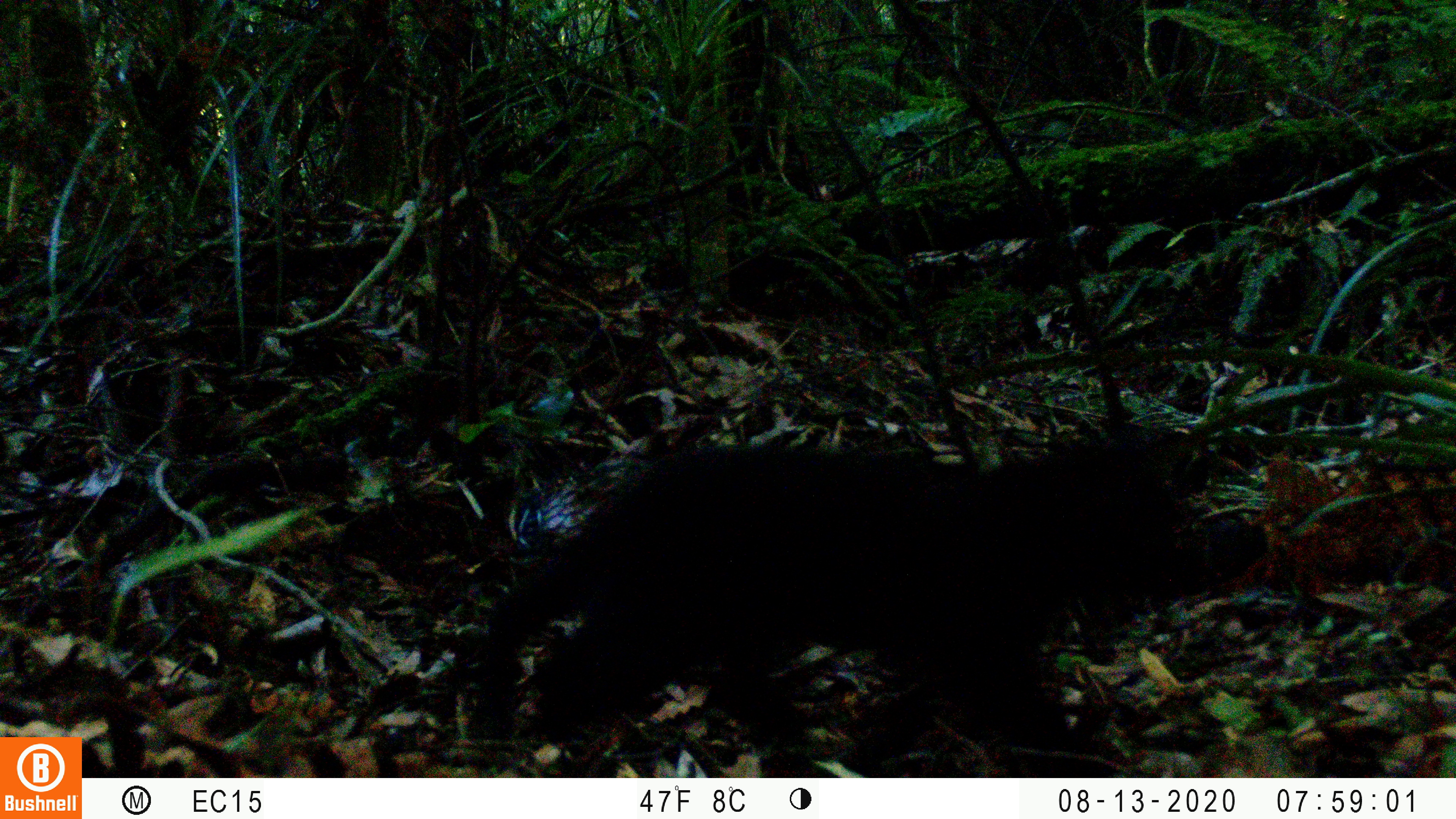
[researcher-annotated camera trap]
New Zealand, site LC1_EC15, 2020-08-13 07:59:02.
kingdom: Animalia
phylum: Chordata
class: Mammalia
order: Carnivora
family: Felidae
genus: Felis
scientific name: Felis catus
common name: domestic cat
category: cat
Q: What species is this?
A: Cat (domestic cat) (Felis catus).